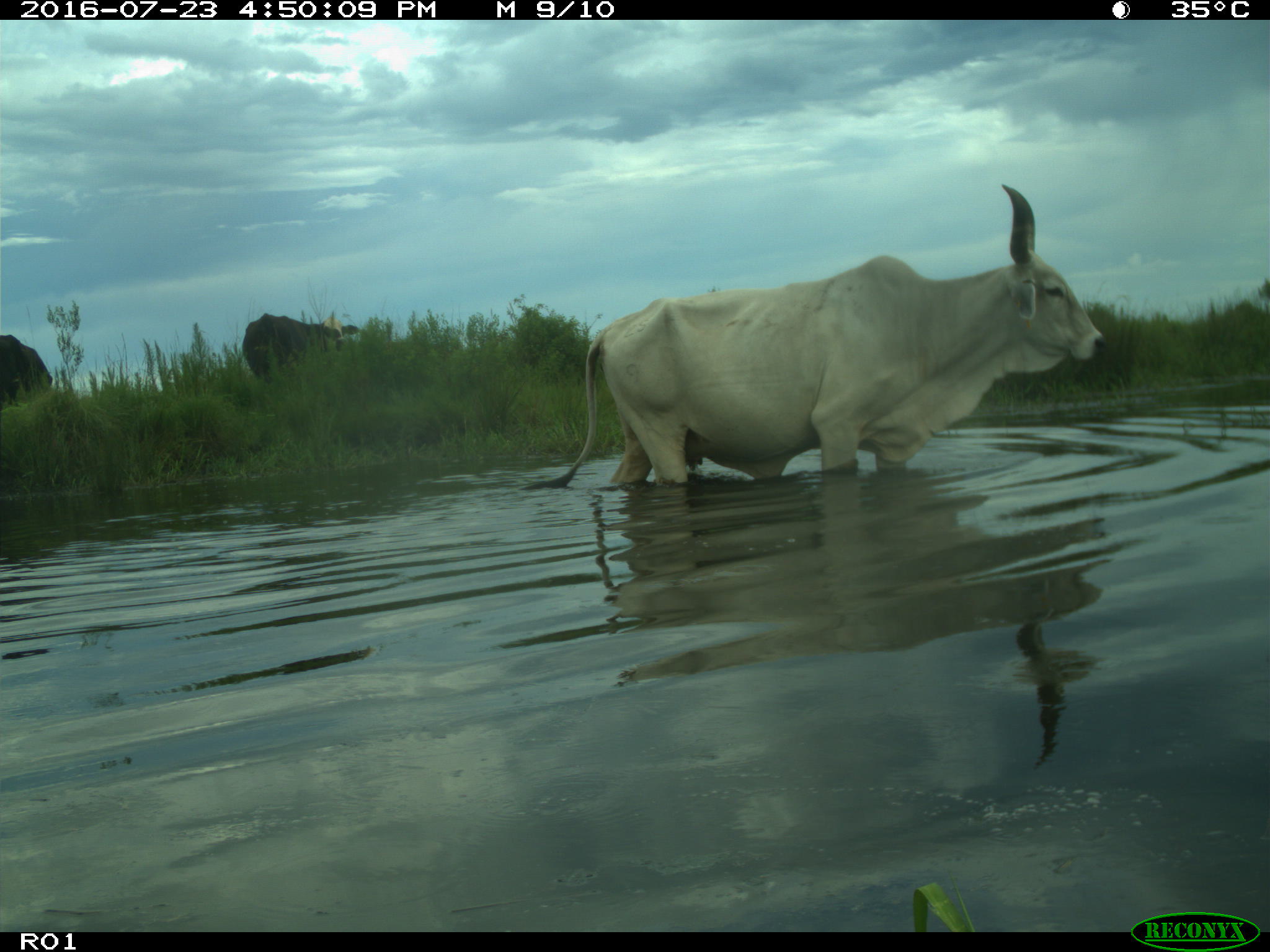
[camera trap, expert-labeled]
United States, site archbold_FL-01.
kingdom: Animalia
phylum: Chordata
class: Mammalia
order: Artiodactyla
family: Bovidae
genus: Bos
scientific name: Bos taurus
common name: domestic cow